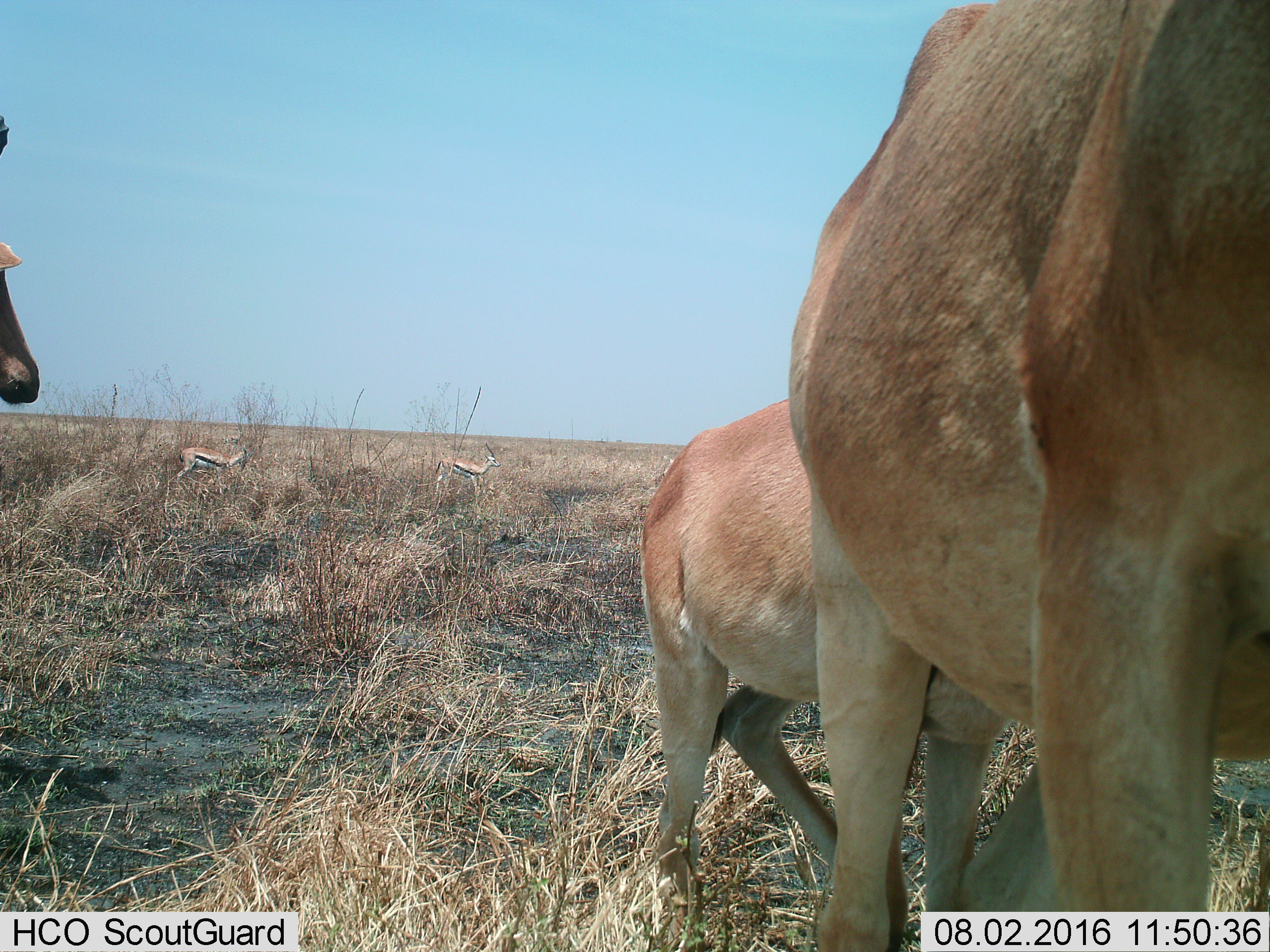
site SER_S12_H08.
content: unidentified animal